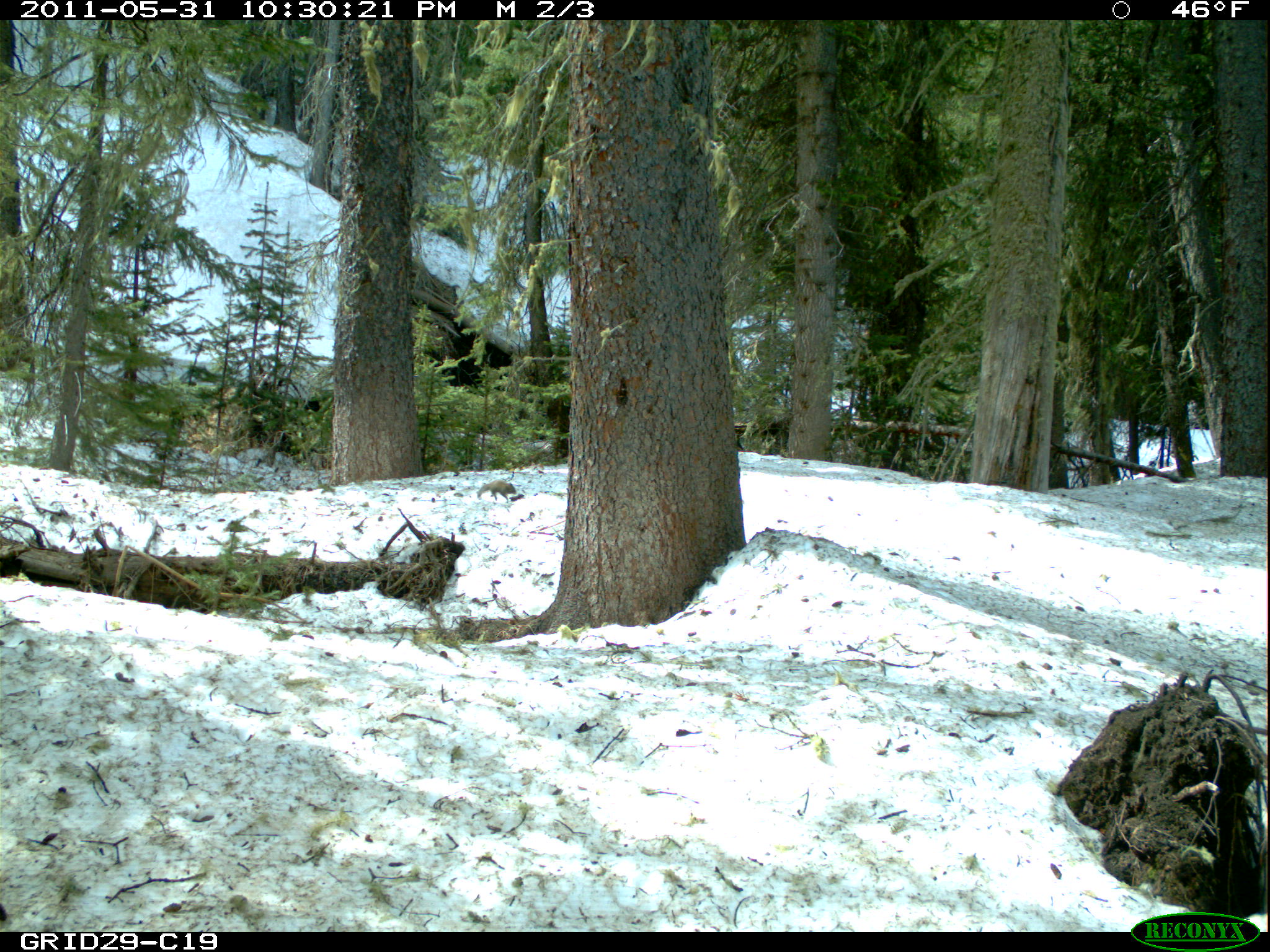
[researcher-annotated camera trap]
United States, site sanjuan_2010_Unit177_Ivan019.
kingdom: Animalia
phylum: Chordata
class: Mammalia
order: Rodentia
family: Sciuridae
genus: Tamiasciurus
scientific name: Tamiasciurus hudsonicus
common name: american red squirrel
Tamiasciurus hudsonicus (american red squirrel).